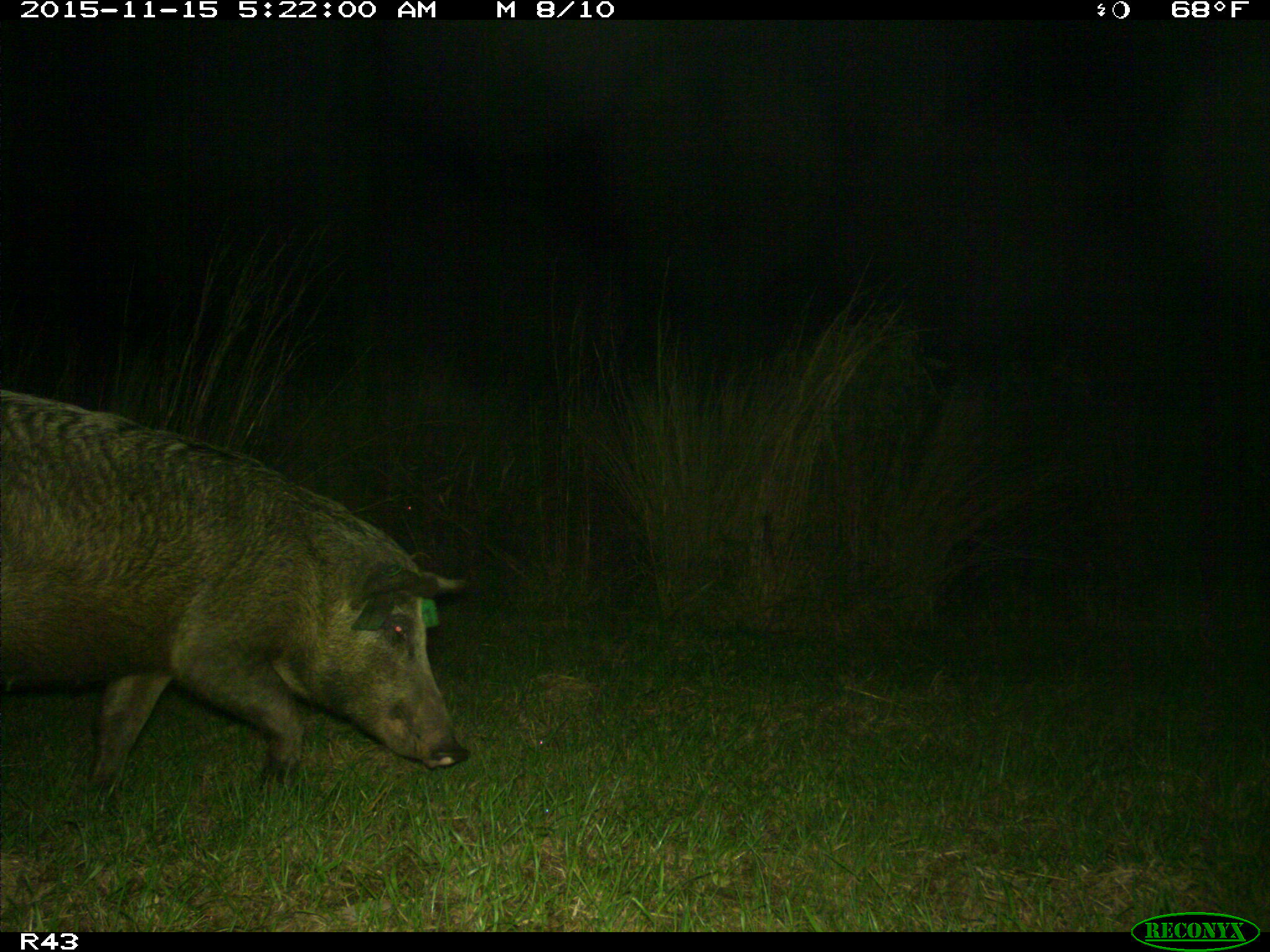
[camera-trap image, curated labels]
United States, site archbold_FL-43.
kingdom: Animalia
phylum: Chordata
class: Mammalia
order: Artiodactyla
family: Suidae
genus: Sus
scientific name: Sus scrofa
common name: wild boar